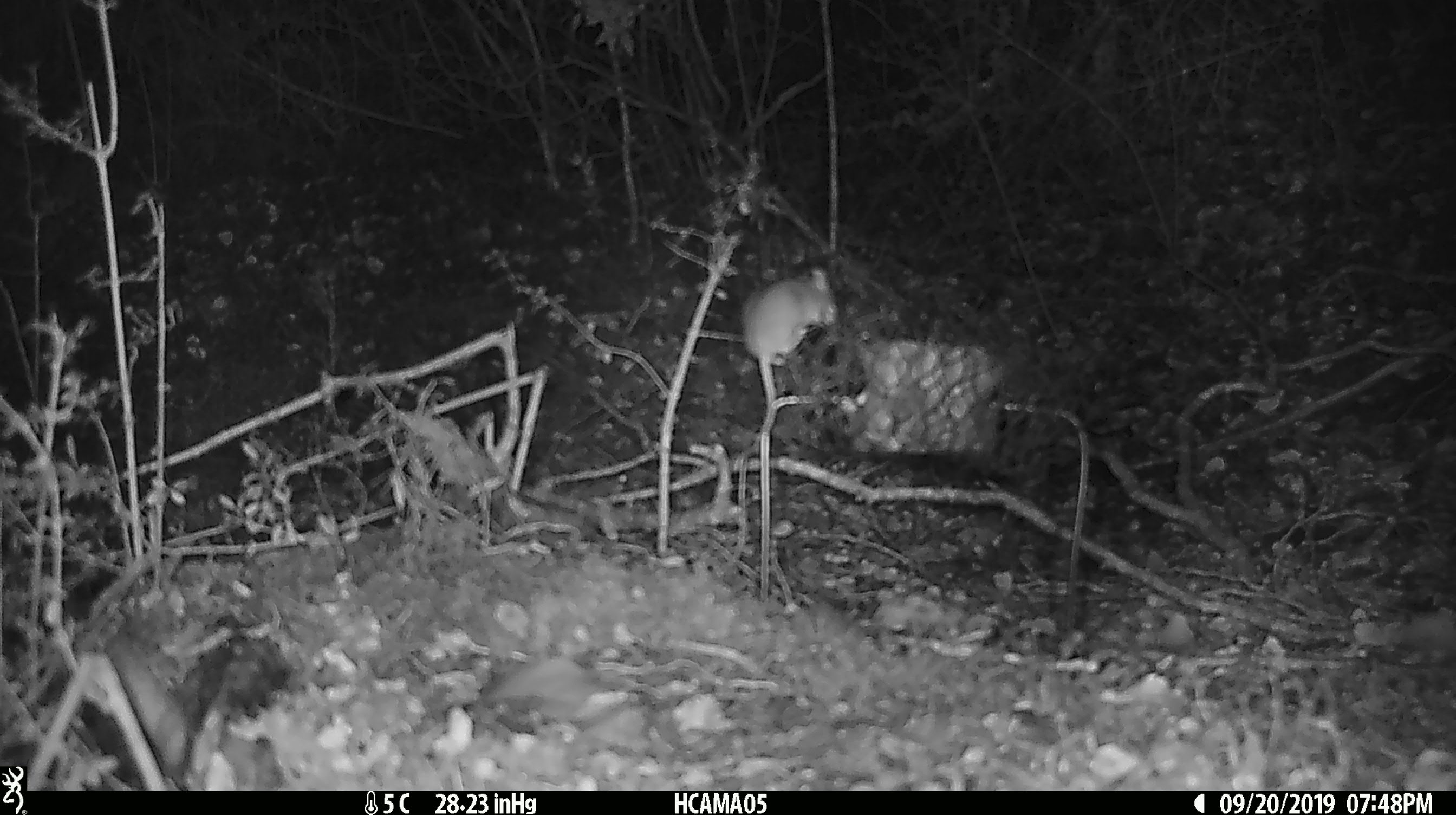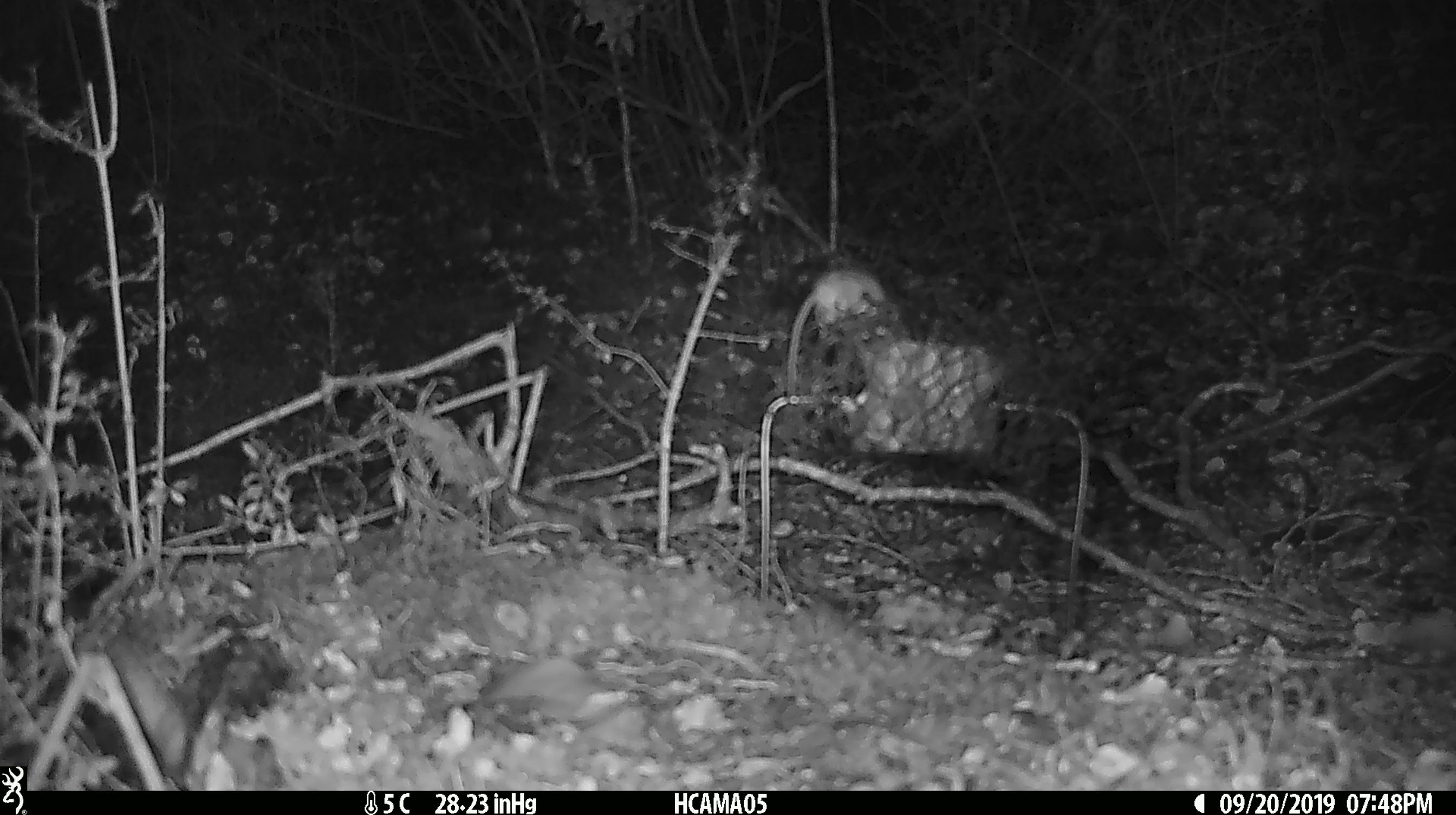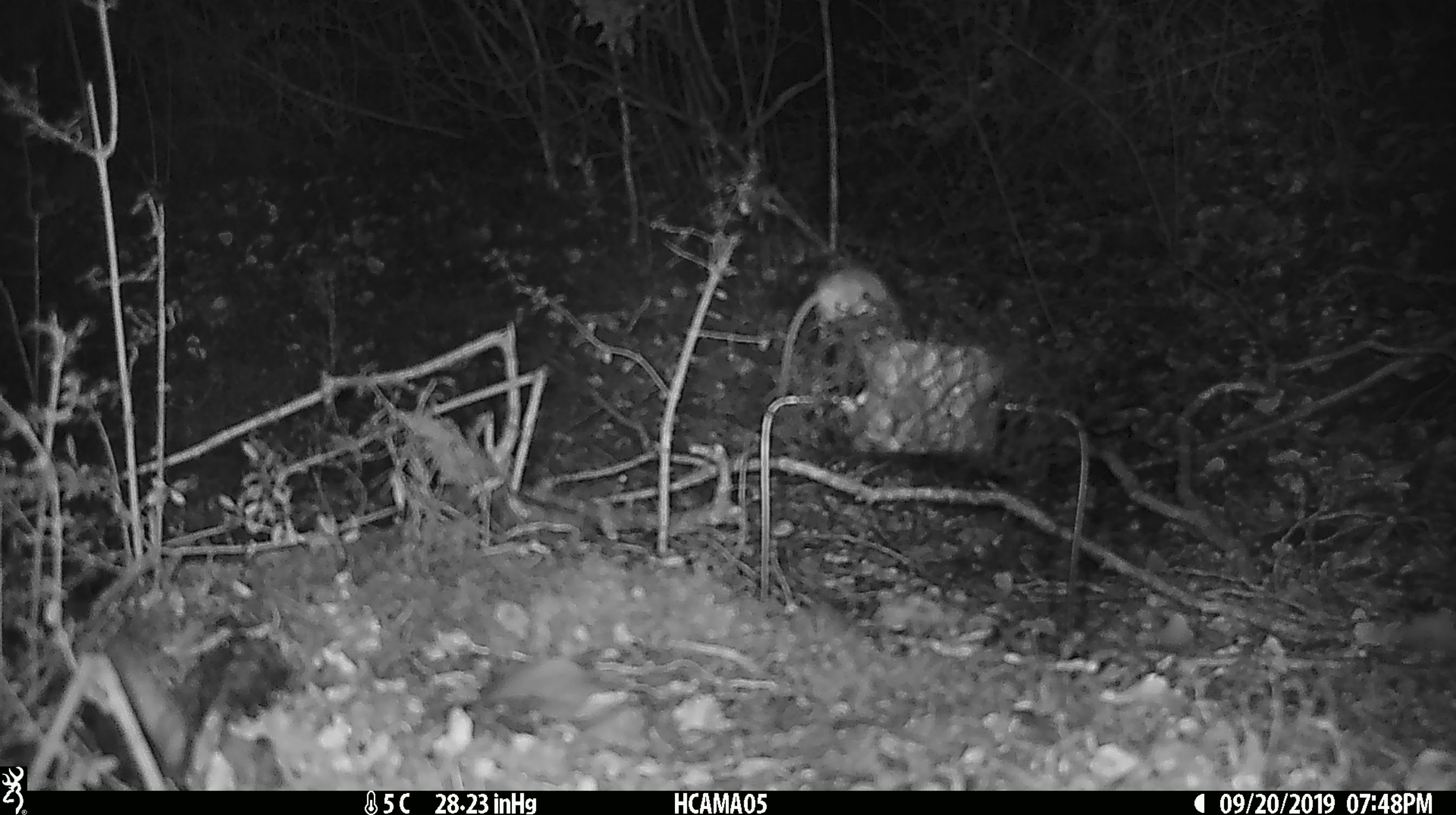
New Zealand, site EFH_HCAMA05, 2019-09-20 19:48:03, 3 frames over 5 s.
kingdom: Animalia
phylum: Chordata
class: Mammalia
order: Rodentia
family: Muridae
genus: Mus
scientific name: Mus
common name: mouse